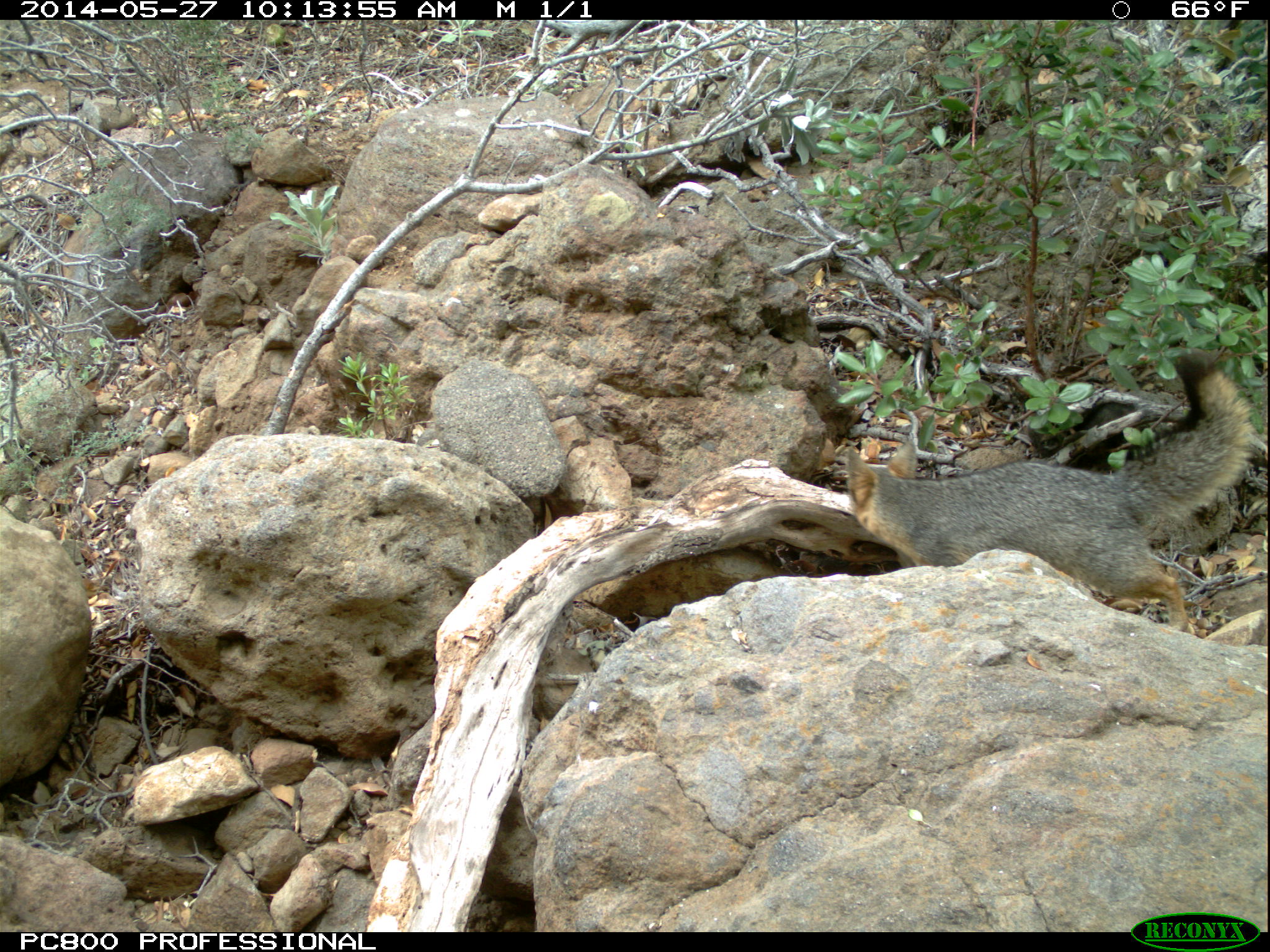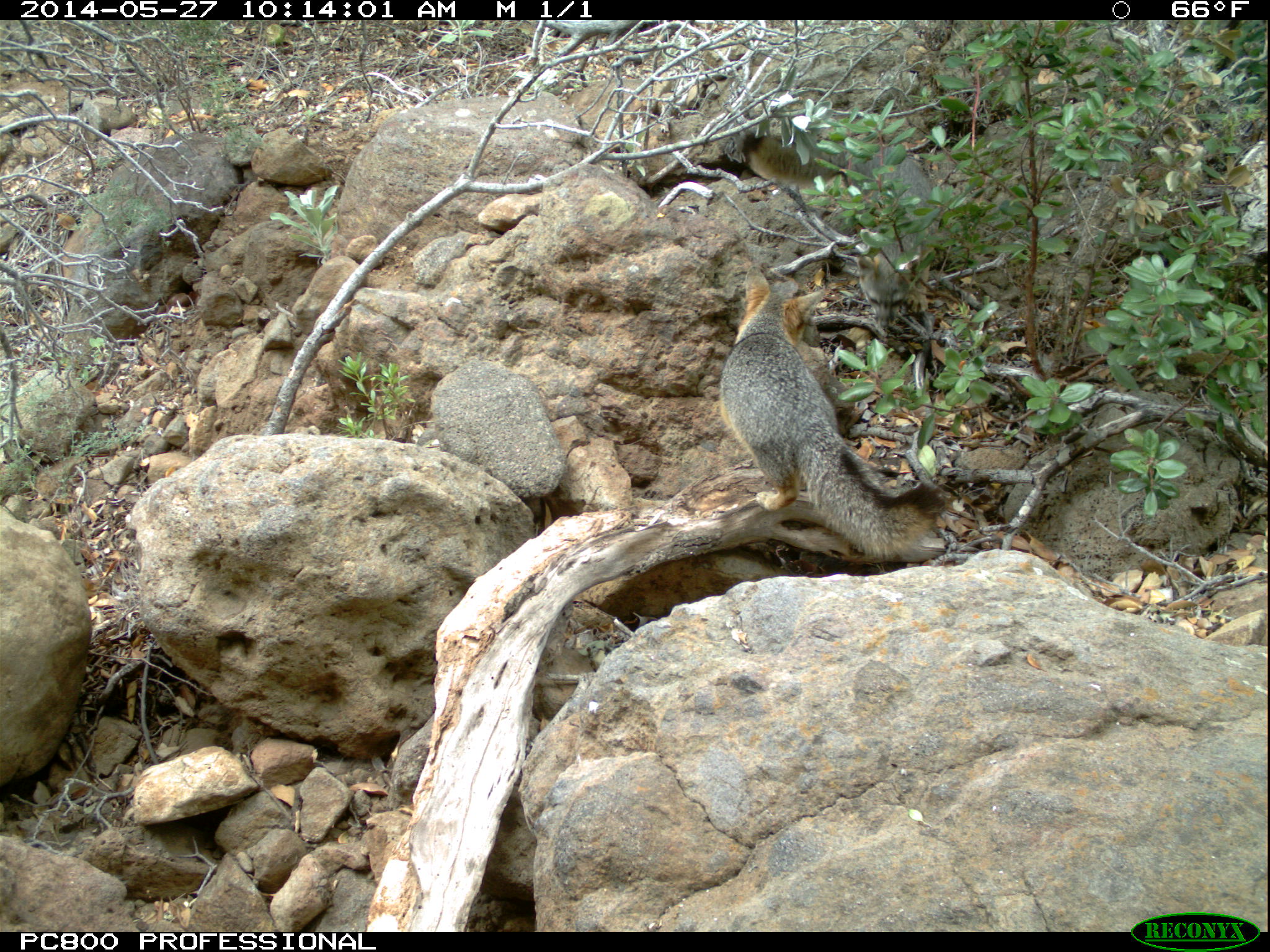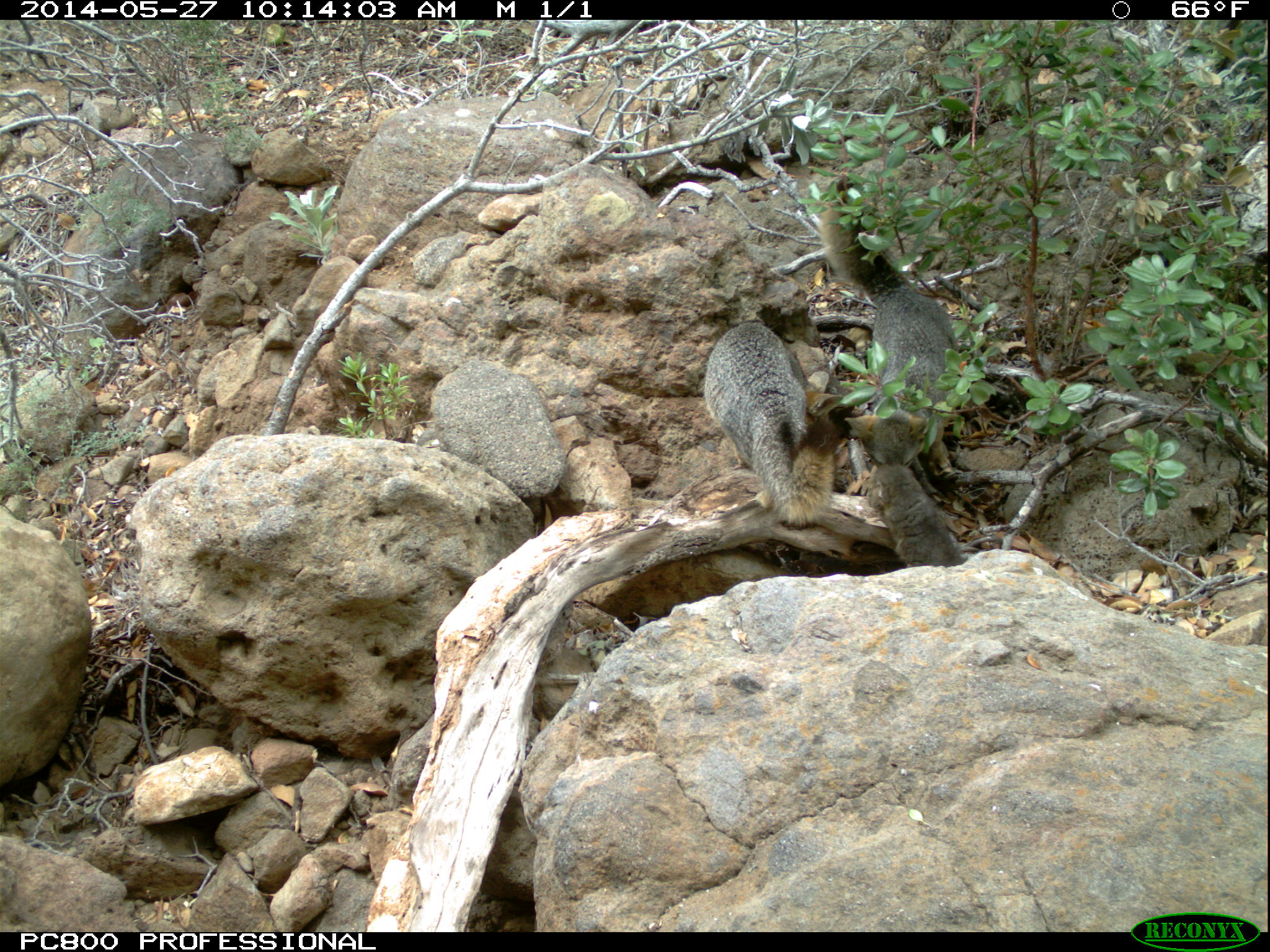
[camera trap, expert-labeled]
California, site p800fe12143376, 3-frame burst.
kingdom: Animalia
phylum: Chordata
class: Mammalia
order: Carnivora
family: Canidae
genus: Urocyon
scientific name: Urocyon littoralis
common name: island fox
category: fox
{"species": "fox (island fox) (Urocyon littoralis)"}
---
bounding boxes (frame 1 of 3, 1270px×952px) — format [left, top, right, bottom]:
fox: [846, 368, 1254, 630]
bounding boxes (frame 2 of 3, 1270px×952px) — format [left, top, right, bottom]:
fox: [719, 263, 953, 558]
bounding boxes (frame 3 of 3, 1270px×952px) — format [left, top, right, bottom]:
fox: [817, 202, 957, 467]; [704, 322, 843, 527]; [873, 464, 965, 566]